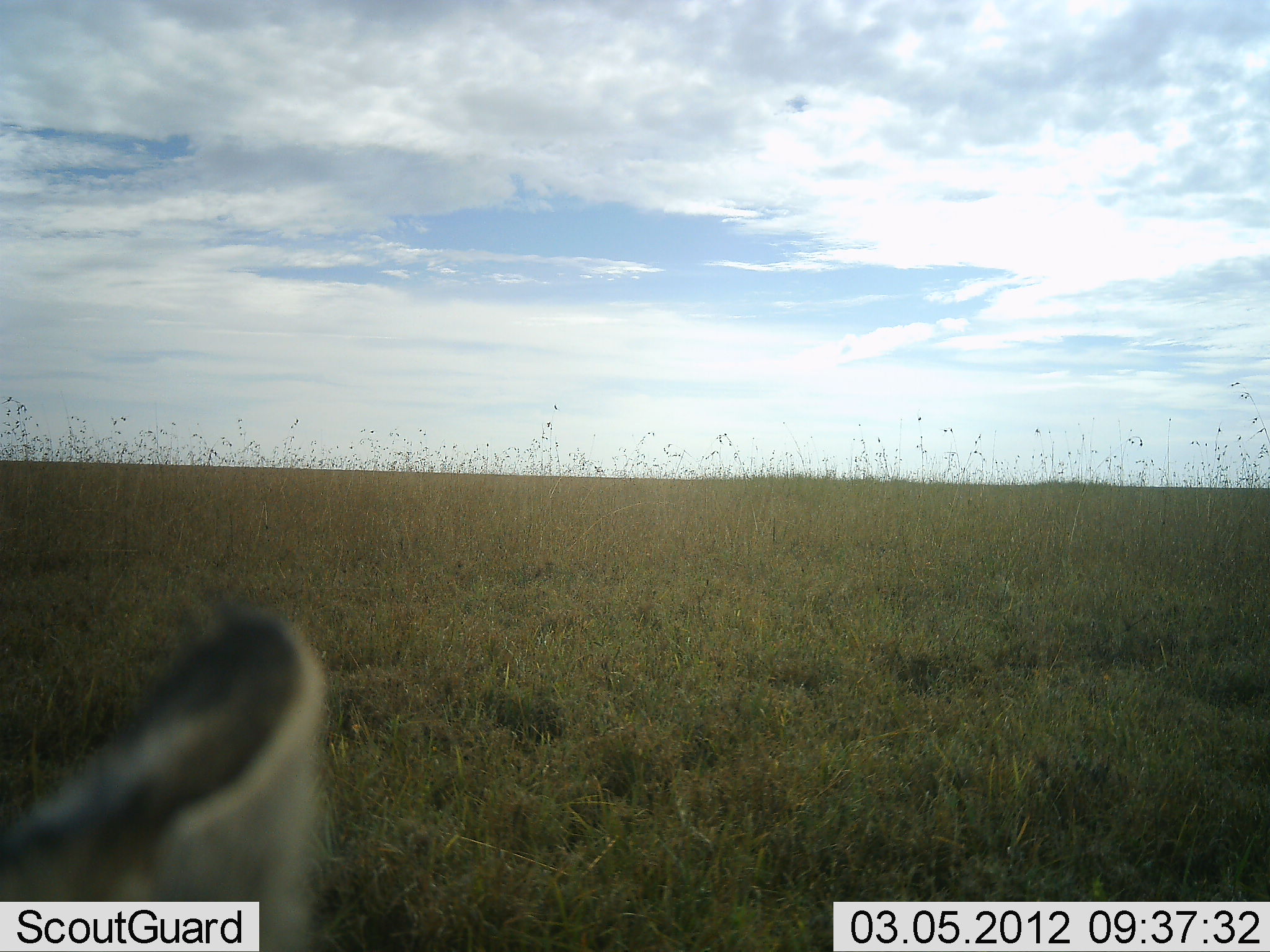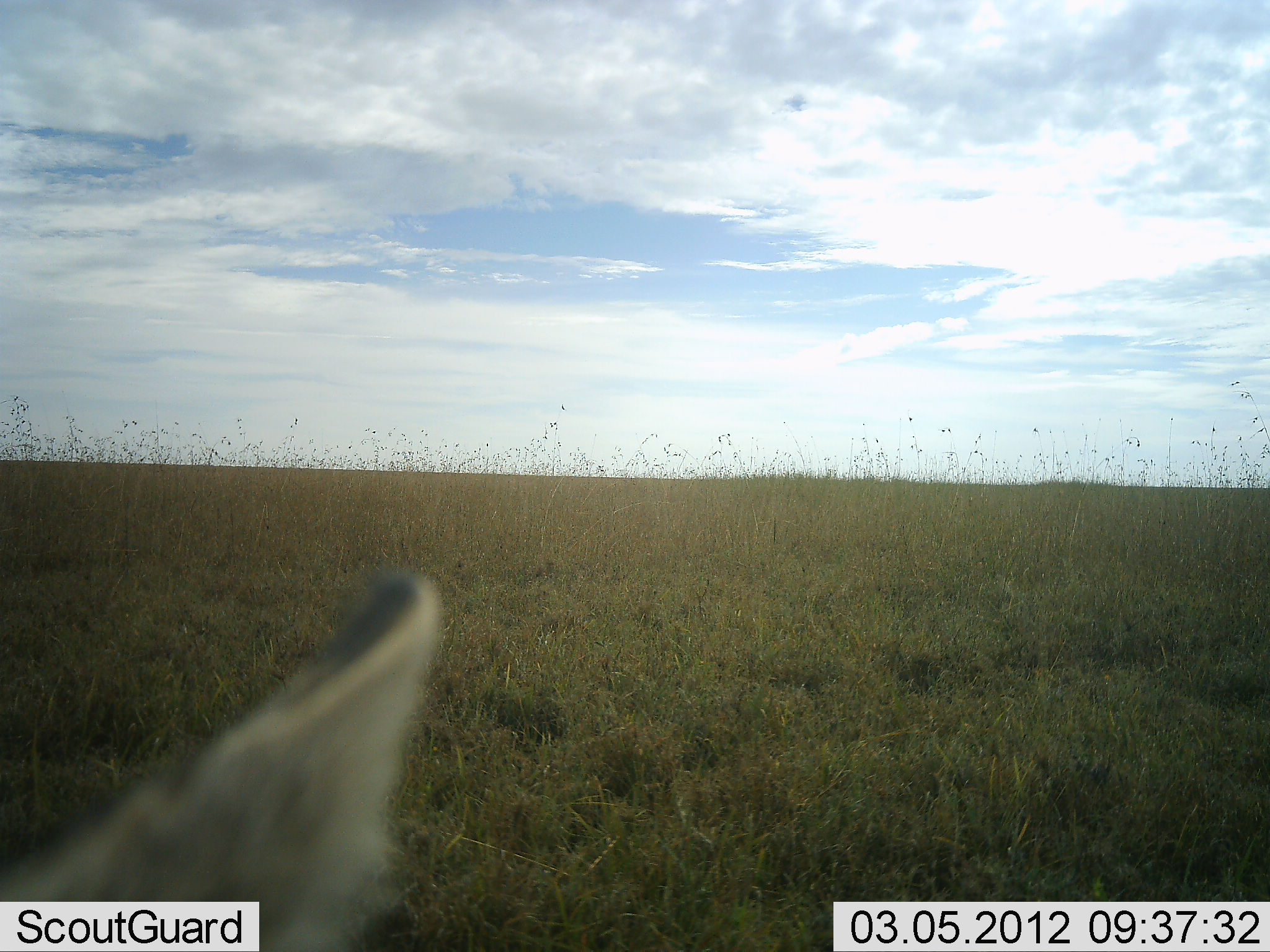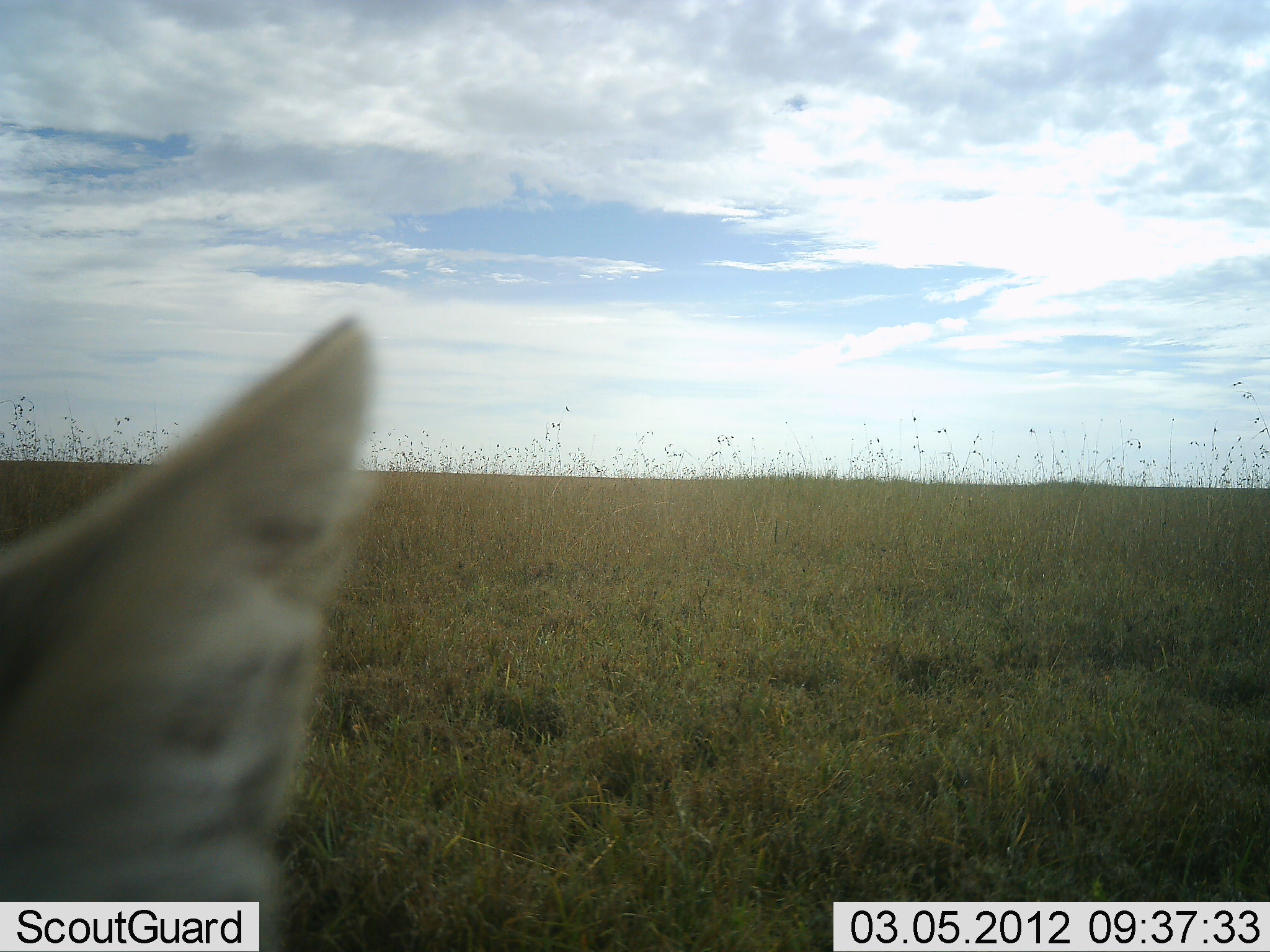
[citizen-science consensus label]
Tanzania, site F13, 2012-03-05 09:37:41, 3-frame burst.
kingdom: Animalia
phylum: Chordata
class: Mammalia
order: Carnivora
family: Canidae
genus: Lupulella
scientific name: Lupulella mesomelas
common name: black-backed jackal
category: jackal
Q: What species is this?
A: Jackal (black-backed jackal) (Lupulella mesomelas).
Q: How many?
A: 1.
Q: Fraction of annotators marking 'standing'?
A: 67%.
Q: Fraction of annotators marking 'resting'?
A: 0%.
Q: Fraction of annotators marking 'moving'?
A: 33%.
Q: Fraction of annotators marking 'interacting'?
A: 0%.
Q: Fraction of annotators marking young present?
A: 0%.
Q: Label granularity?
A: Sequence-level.